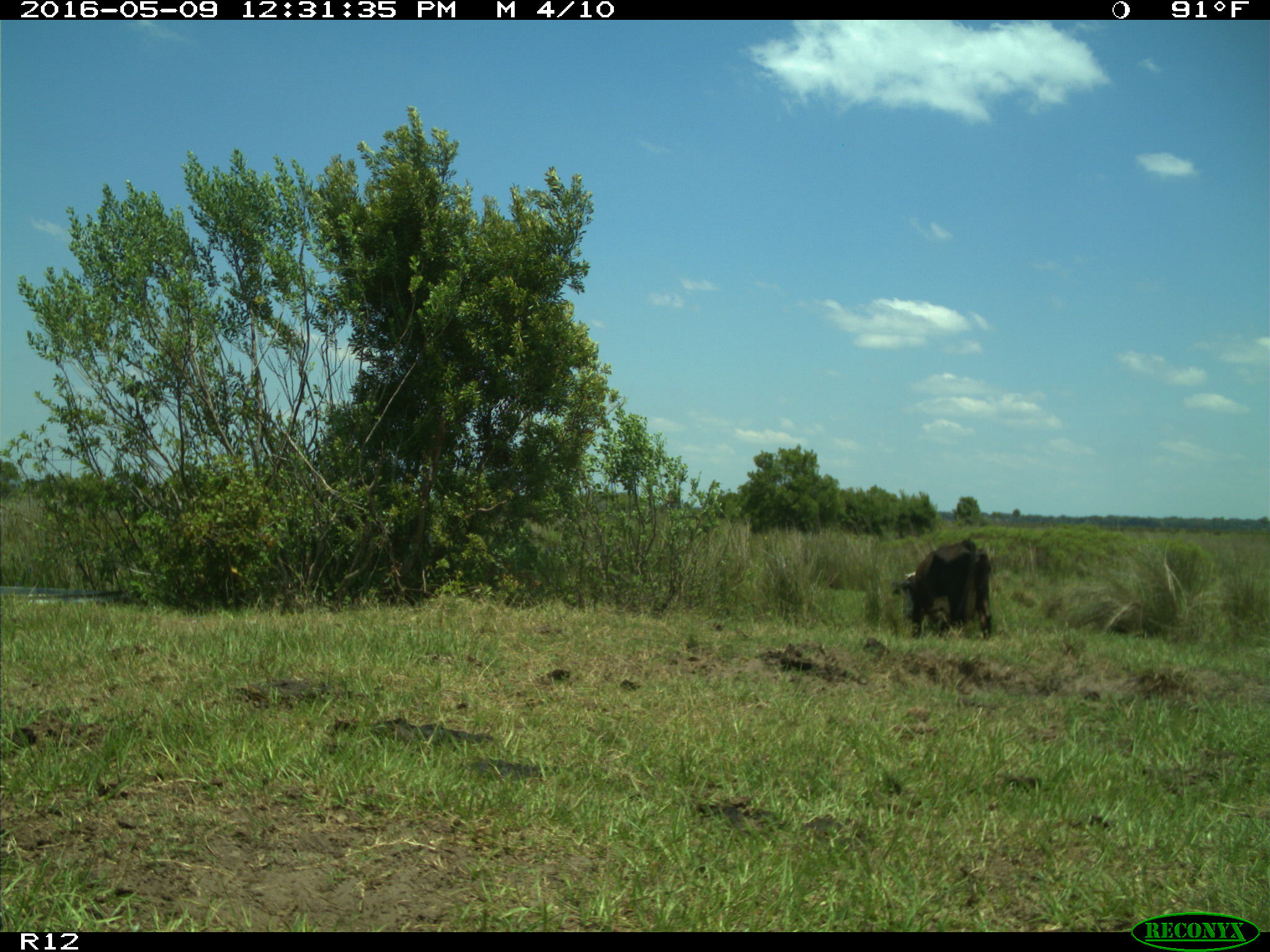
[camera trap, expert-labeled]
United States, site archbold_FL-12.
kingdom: Animalia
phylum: Chordata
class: Mammalia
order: Artiodactyla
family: Bovidae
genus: Bos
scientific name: Bos taurus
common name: domestic cow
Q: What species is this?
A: Bos taurus (domestic cow).